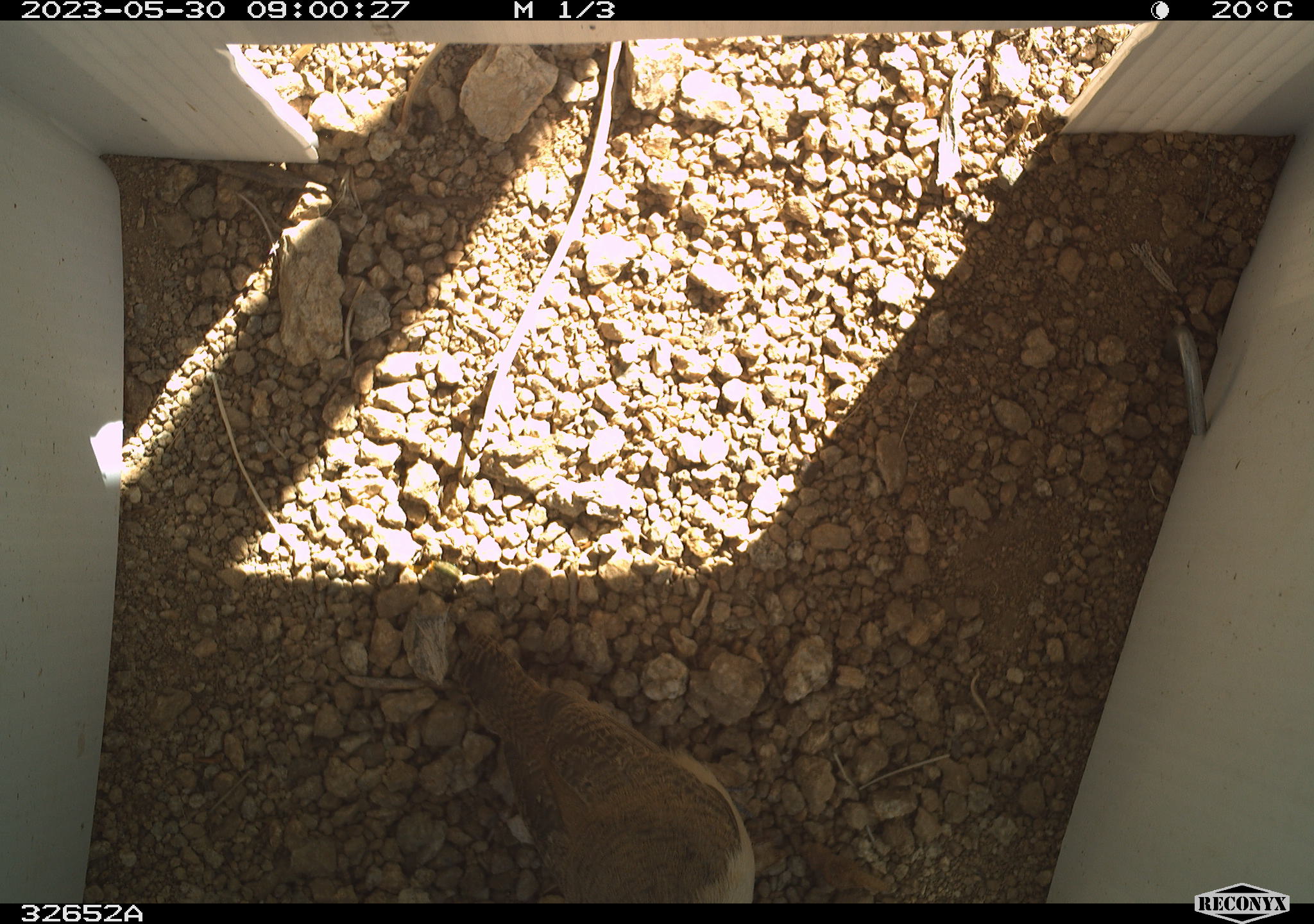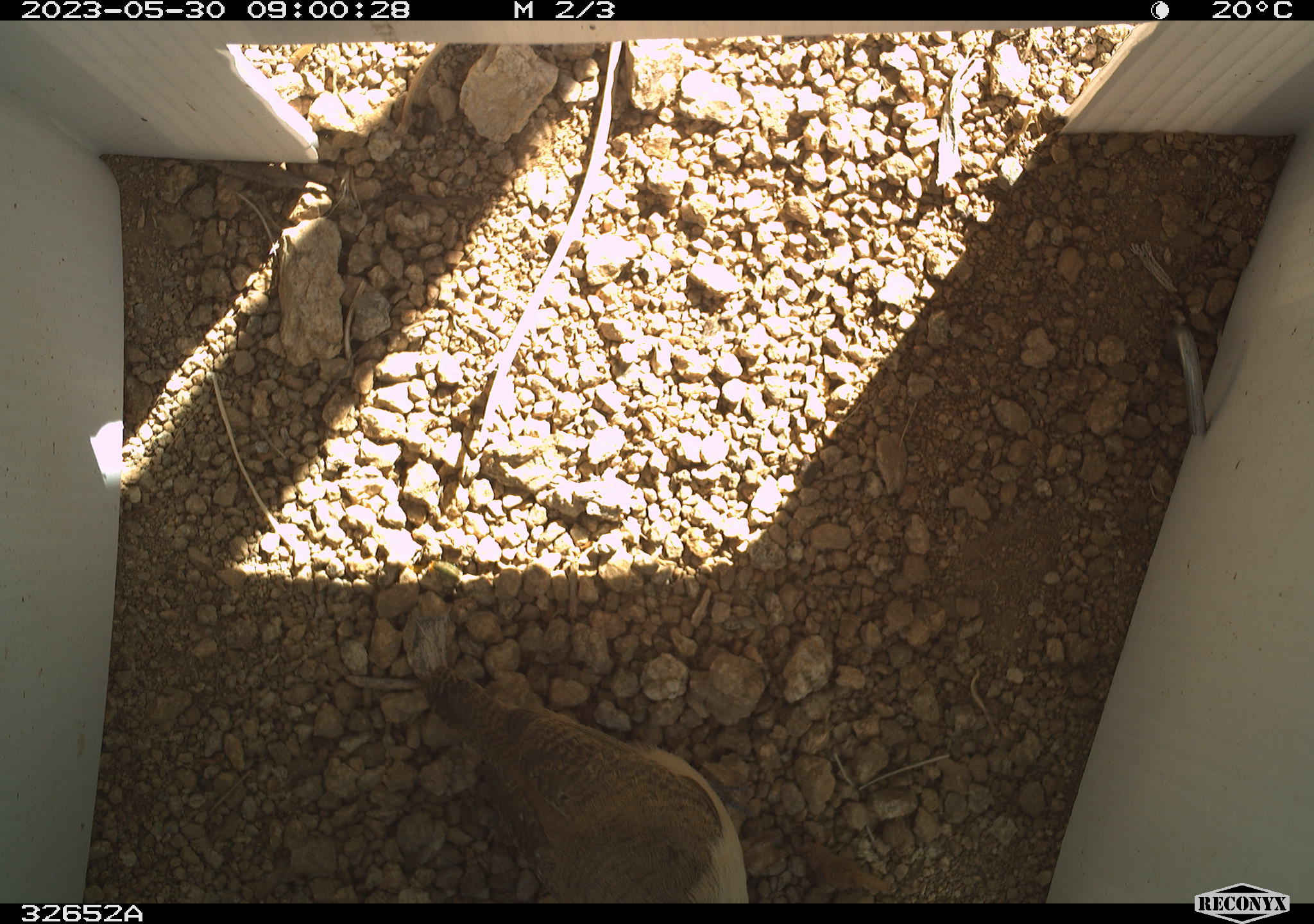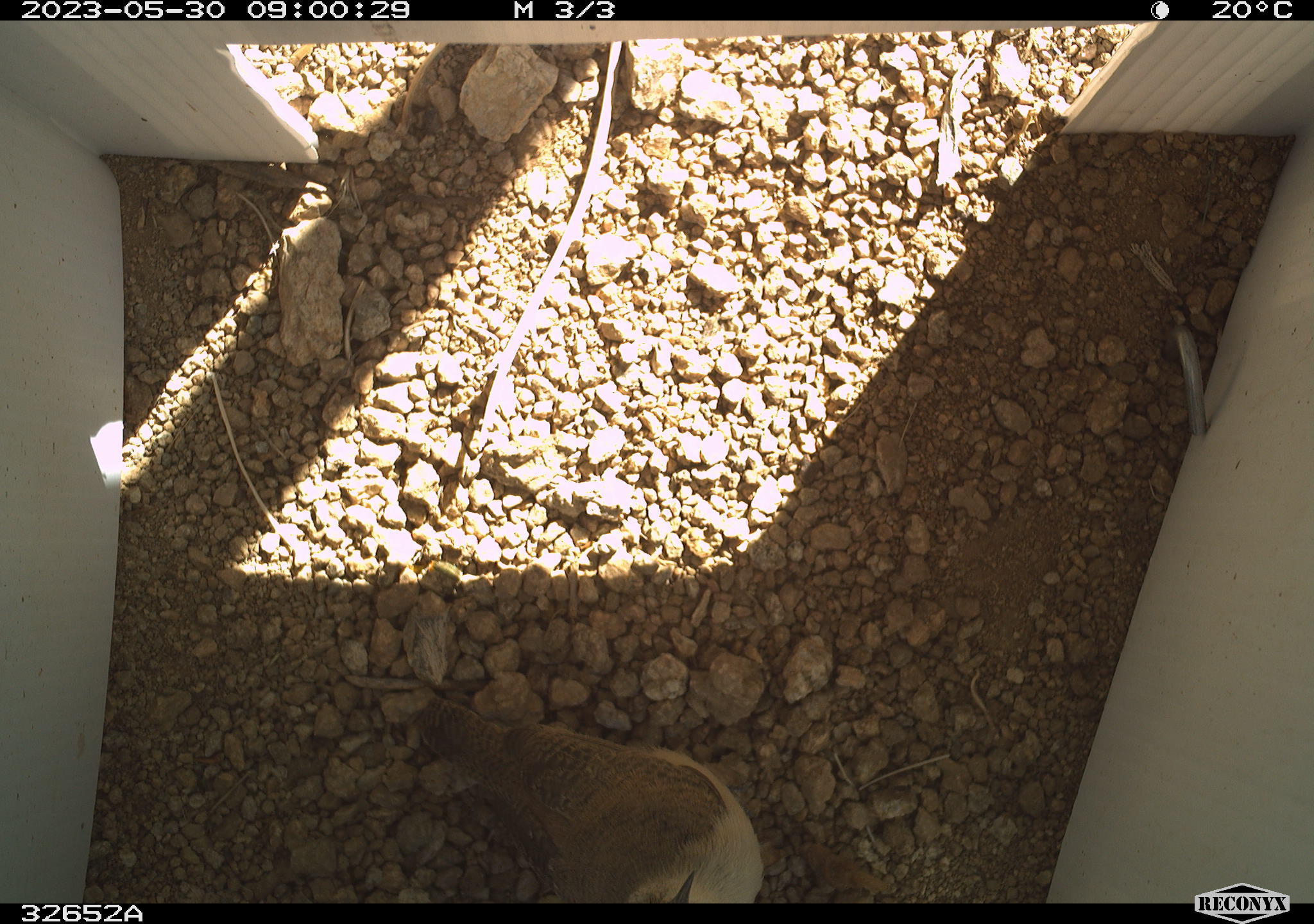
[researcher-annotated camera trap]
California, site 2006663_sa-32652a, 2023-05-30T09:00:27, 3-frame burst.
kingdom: Animalia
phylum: Chordata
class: Aves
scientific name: Aves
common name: bird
Bird (Aves).